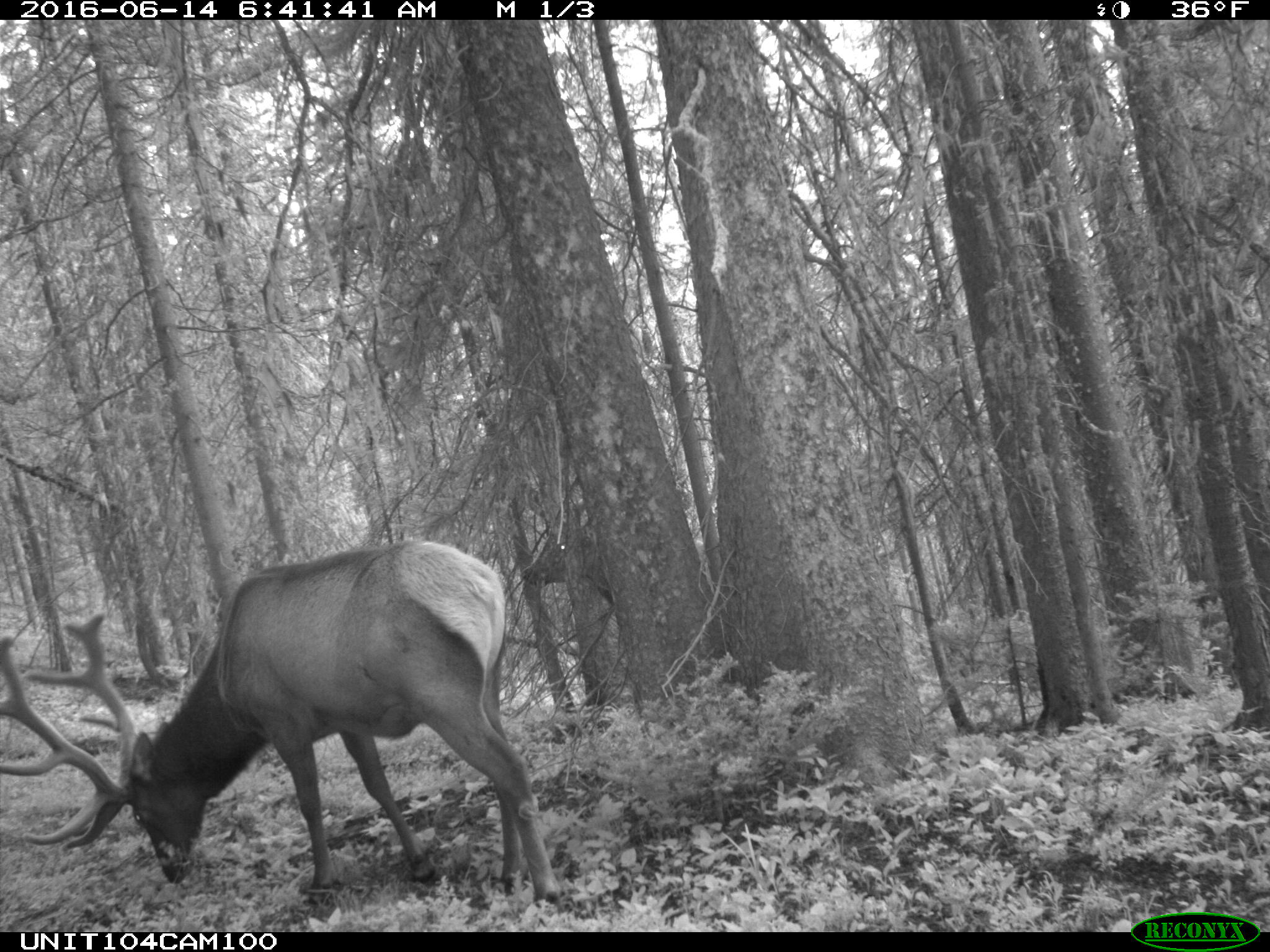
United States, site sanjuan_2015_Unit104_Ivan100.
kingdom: Animalia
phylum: Chordata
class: Mammalia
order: Artiodactyla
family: Cervidae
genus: Cervus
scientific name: Cervus elaphus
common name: red deer